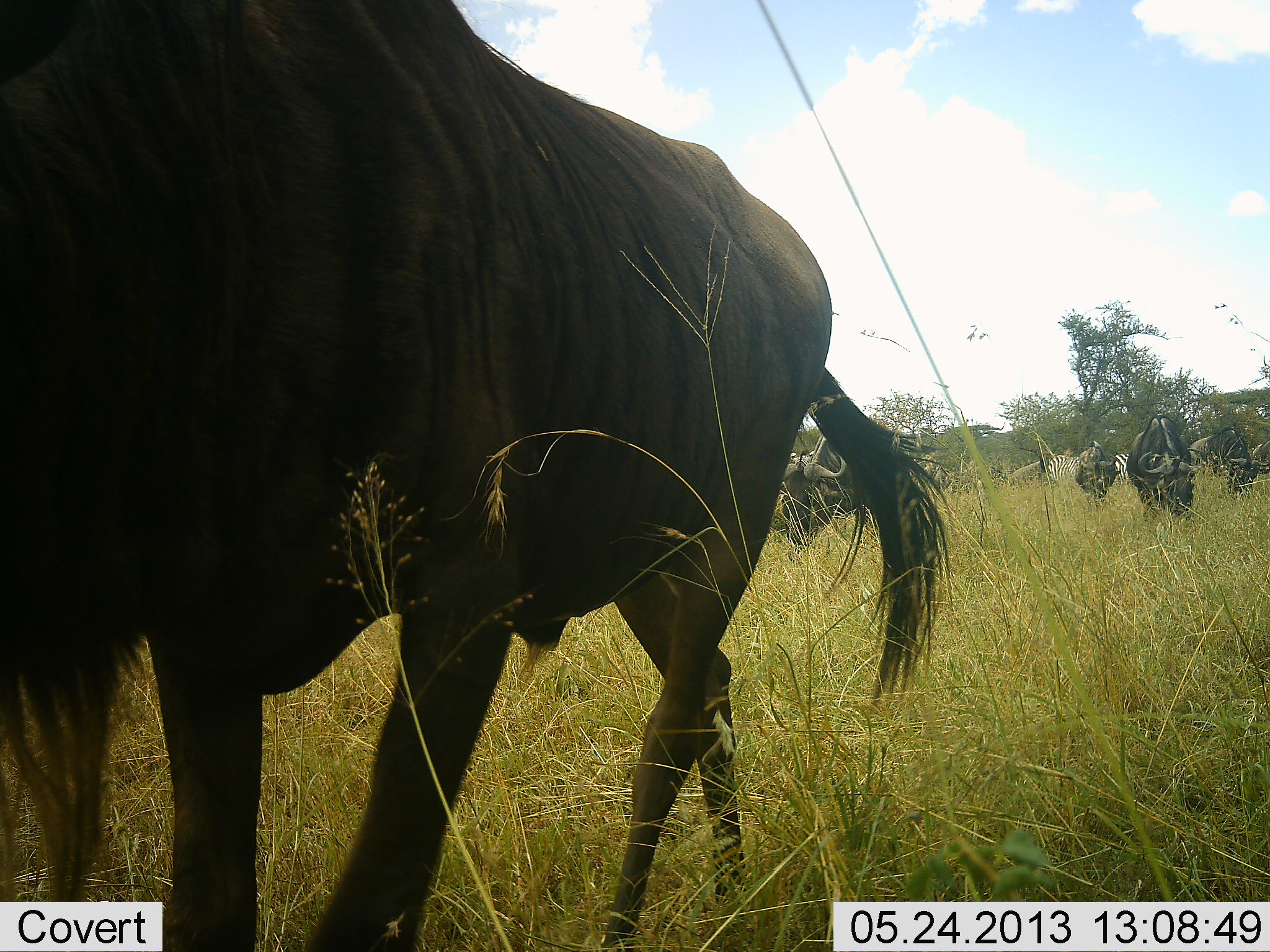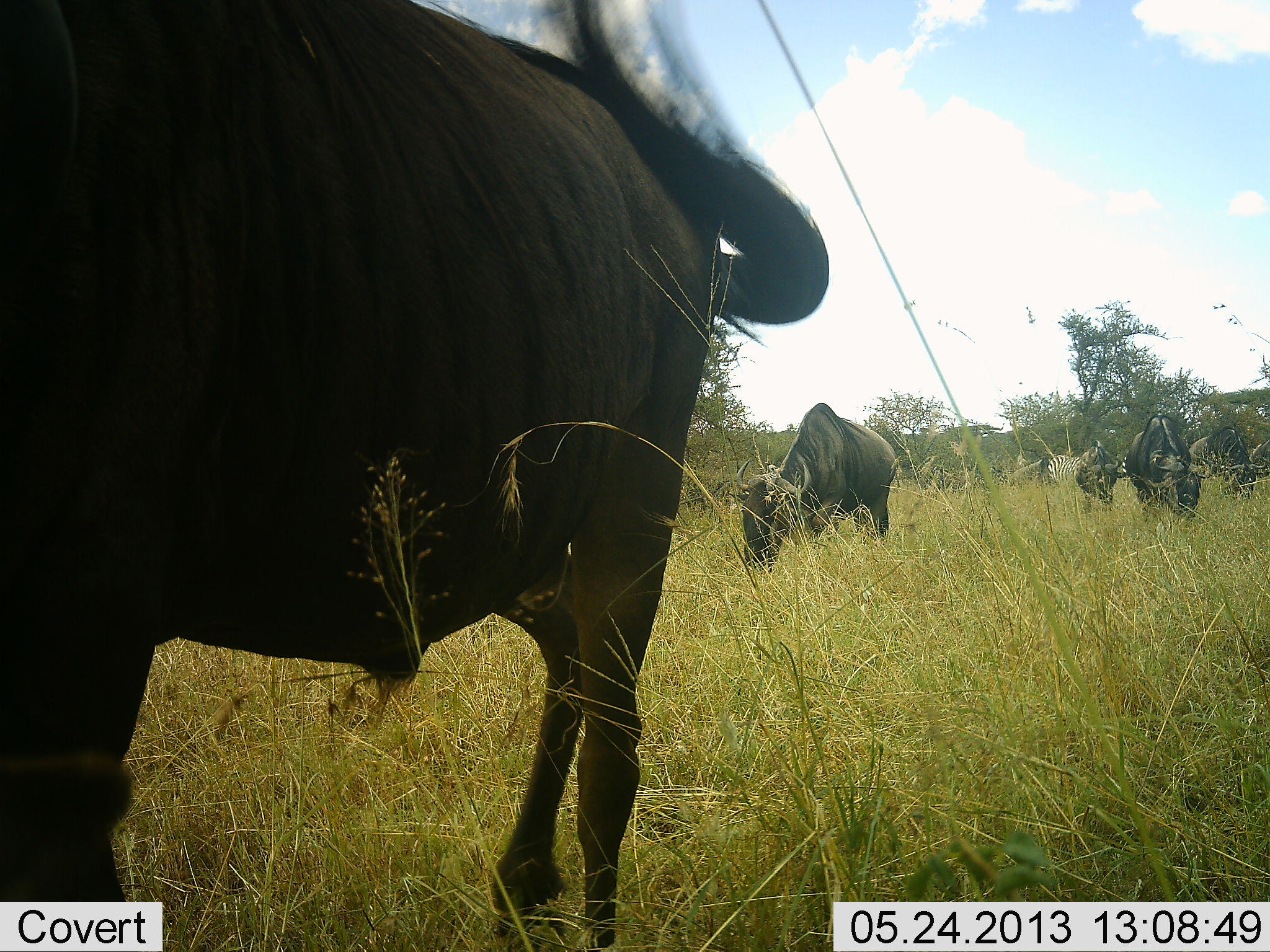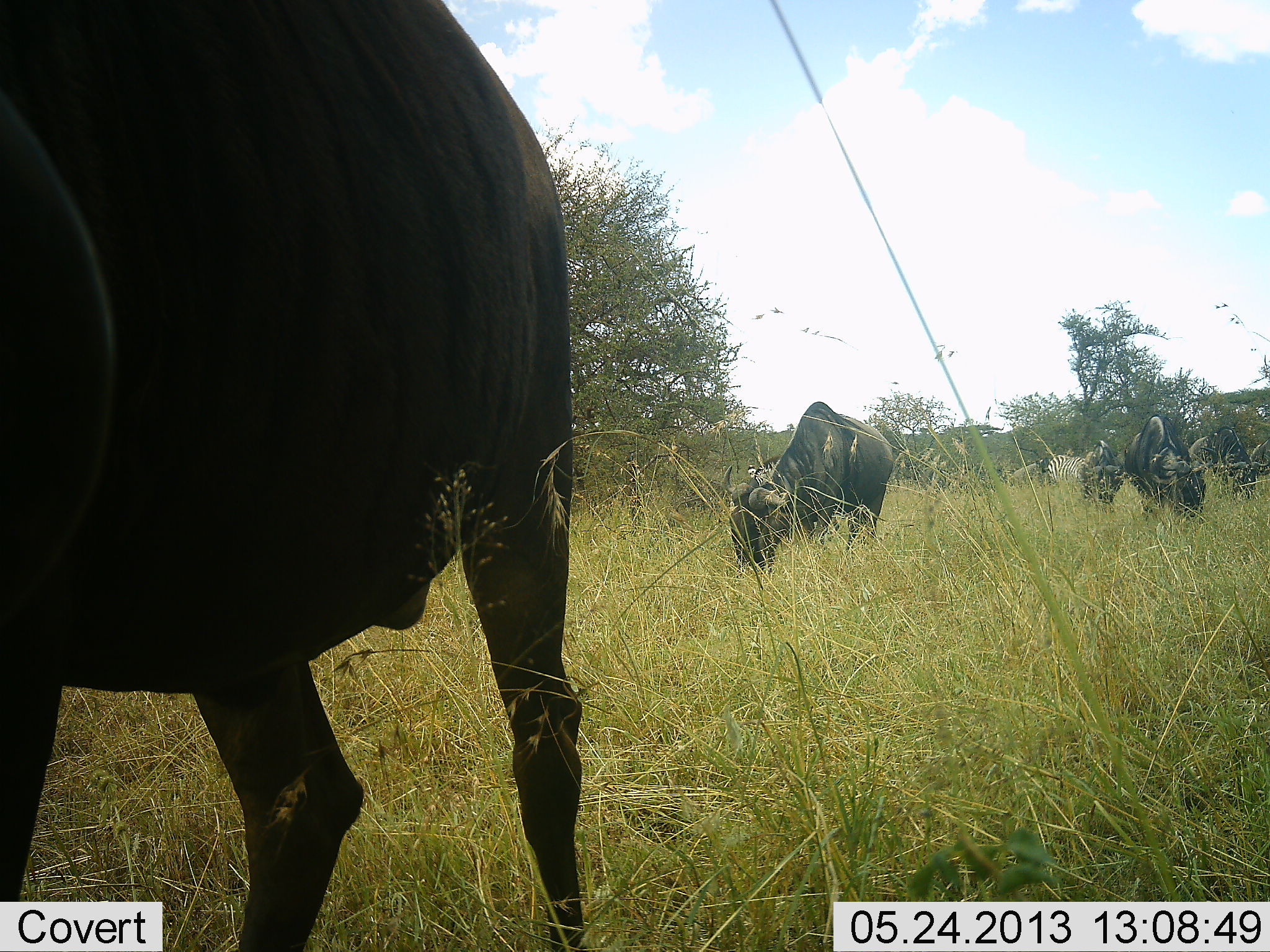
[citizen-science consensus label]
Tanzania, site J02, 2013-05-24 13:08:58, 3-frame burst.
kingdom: Animalia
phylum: Chordata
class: Mammalia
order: Artiodactyla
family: Bovidae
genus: Connochaetes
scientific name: Connochaetes taurinus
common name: blue wildebeest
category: wildebeest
Wildebeest (blue wildebeest) (Connochaetes taurinus), count 5. Behavior (volunteer vote fractions): standing 31%, resting 2%, moving 40%, interacting 0%. Young present (vote fraction): 5%. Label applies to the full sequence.